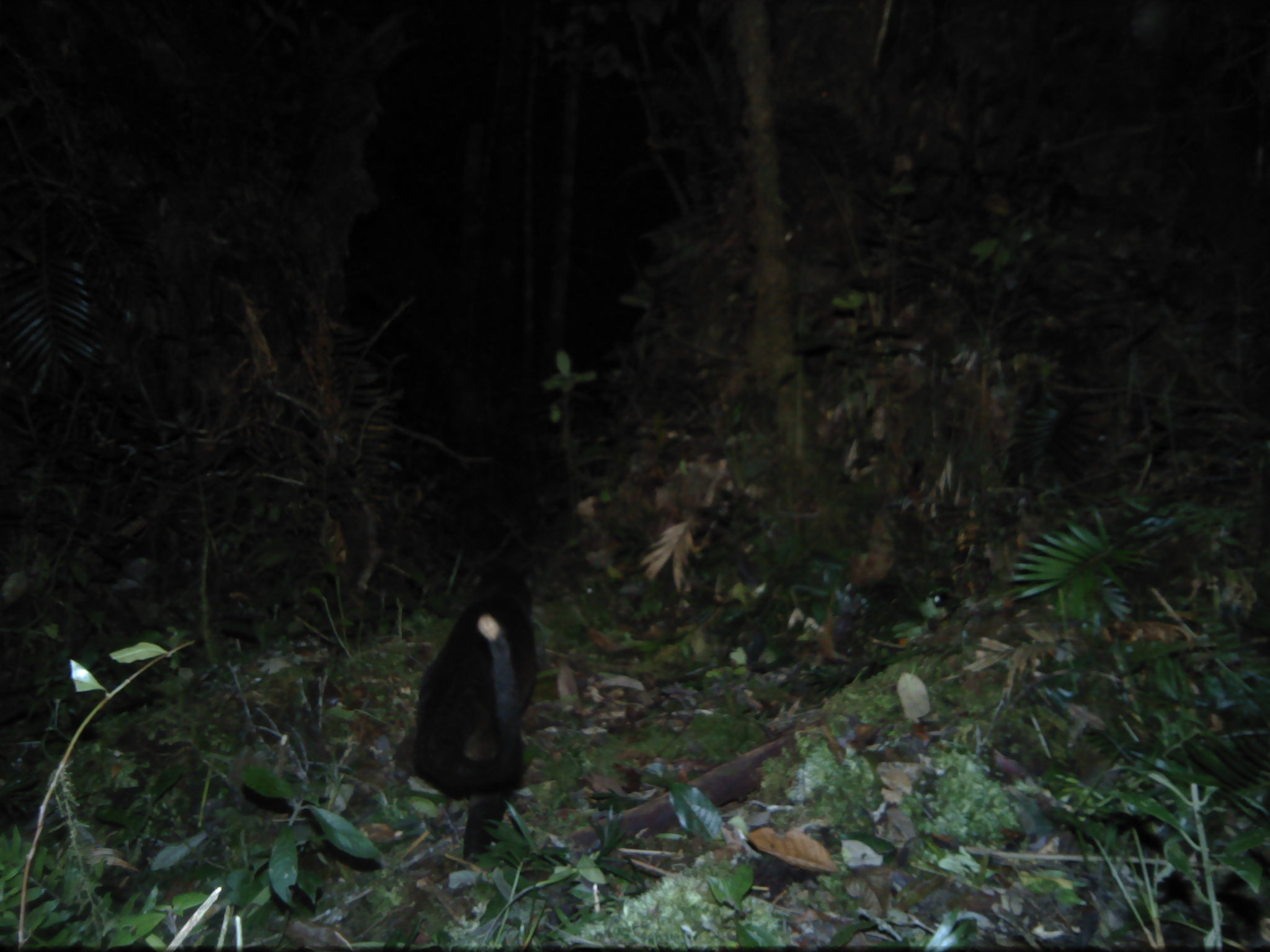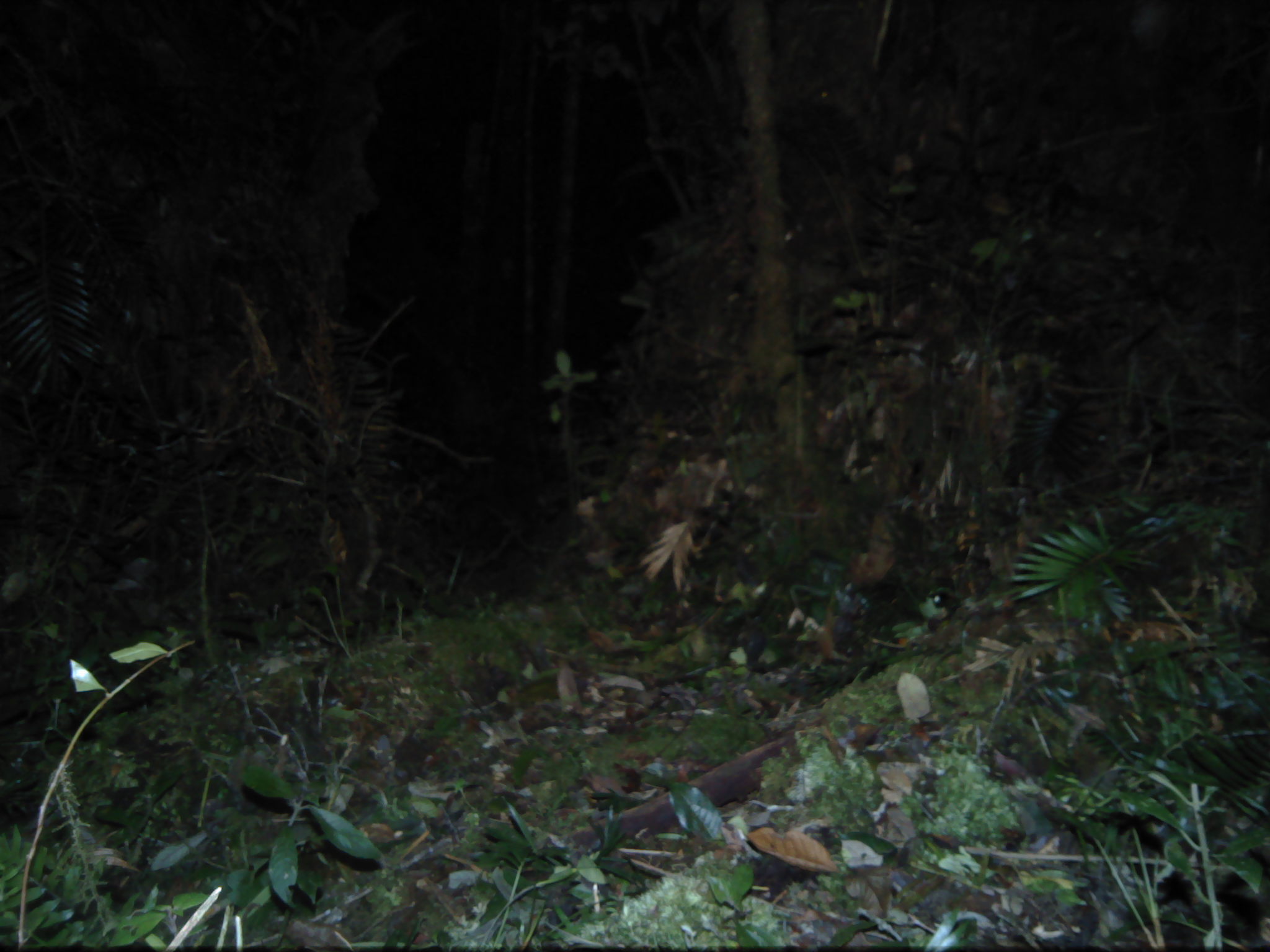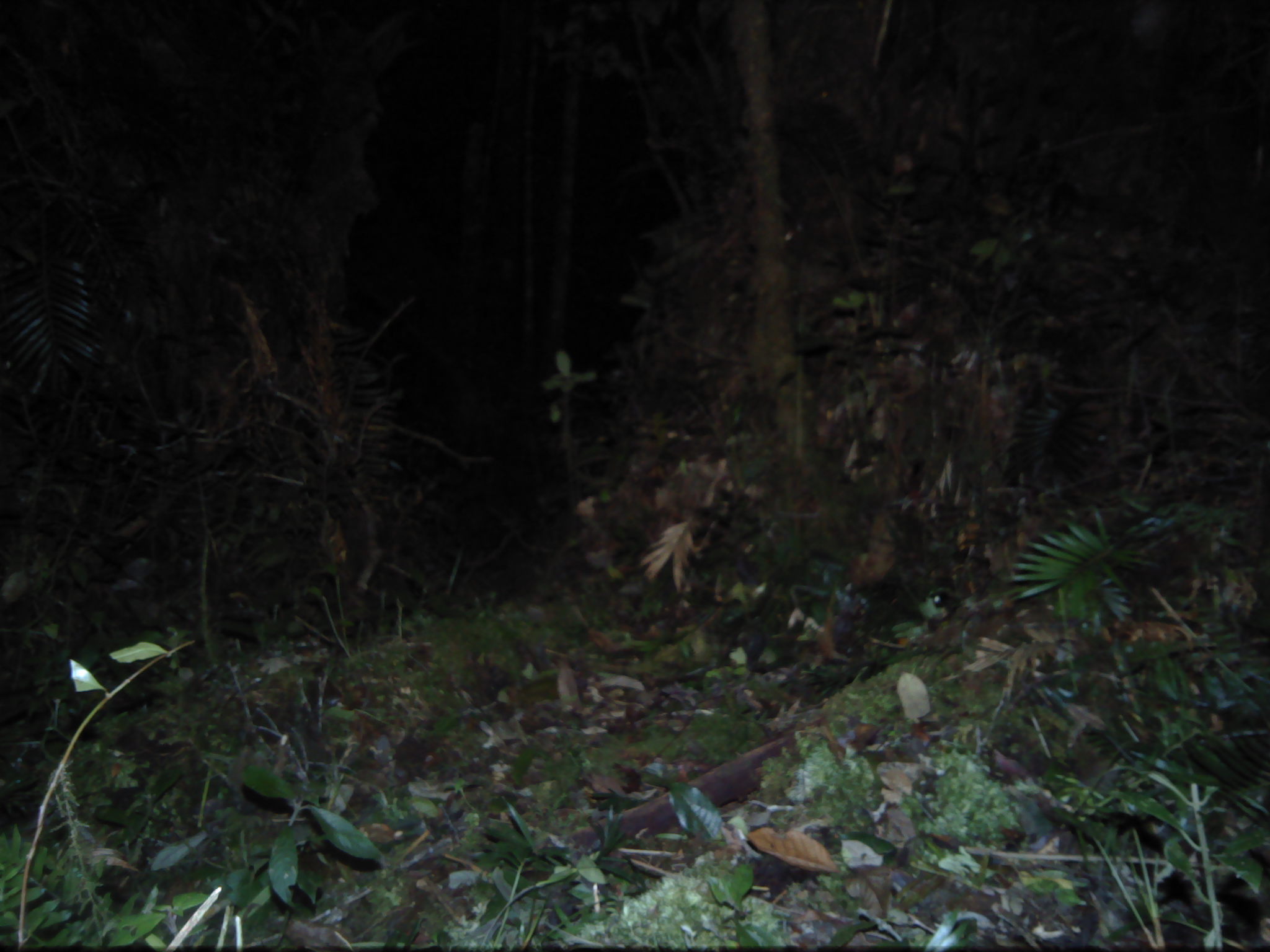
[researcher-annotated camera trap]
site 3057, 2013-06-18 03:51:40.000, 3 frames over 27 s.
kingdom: Animalia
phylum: Chordata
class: Mammalia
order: Carnivora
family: Viverridae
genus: Paguma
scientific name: Paguma larvata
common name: masked palm civet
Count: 1.